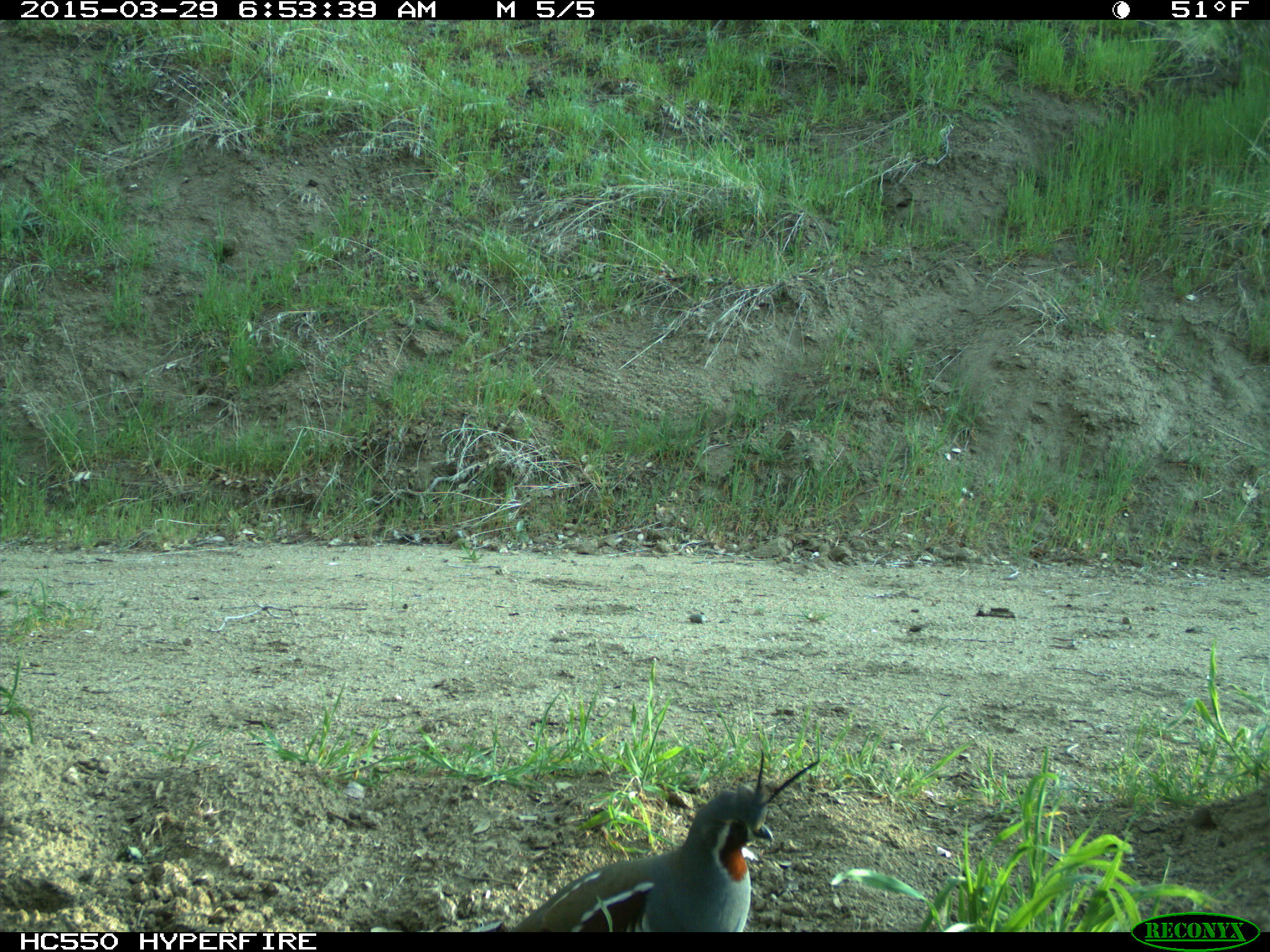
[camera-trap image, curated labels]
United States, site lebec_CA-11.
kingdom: Animalia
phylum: Chordata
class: Aves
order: Galliformes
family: Odontophoridae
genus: Callipepla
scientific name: Callipepla californica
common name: california quail